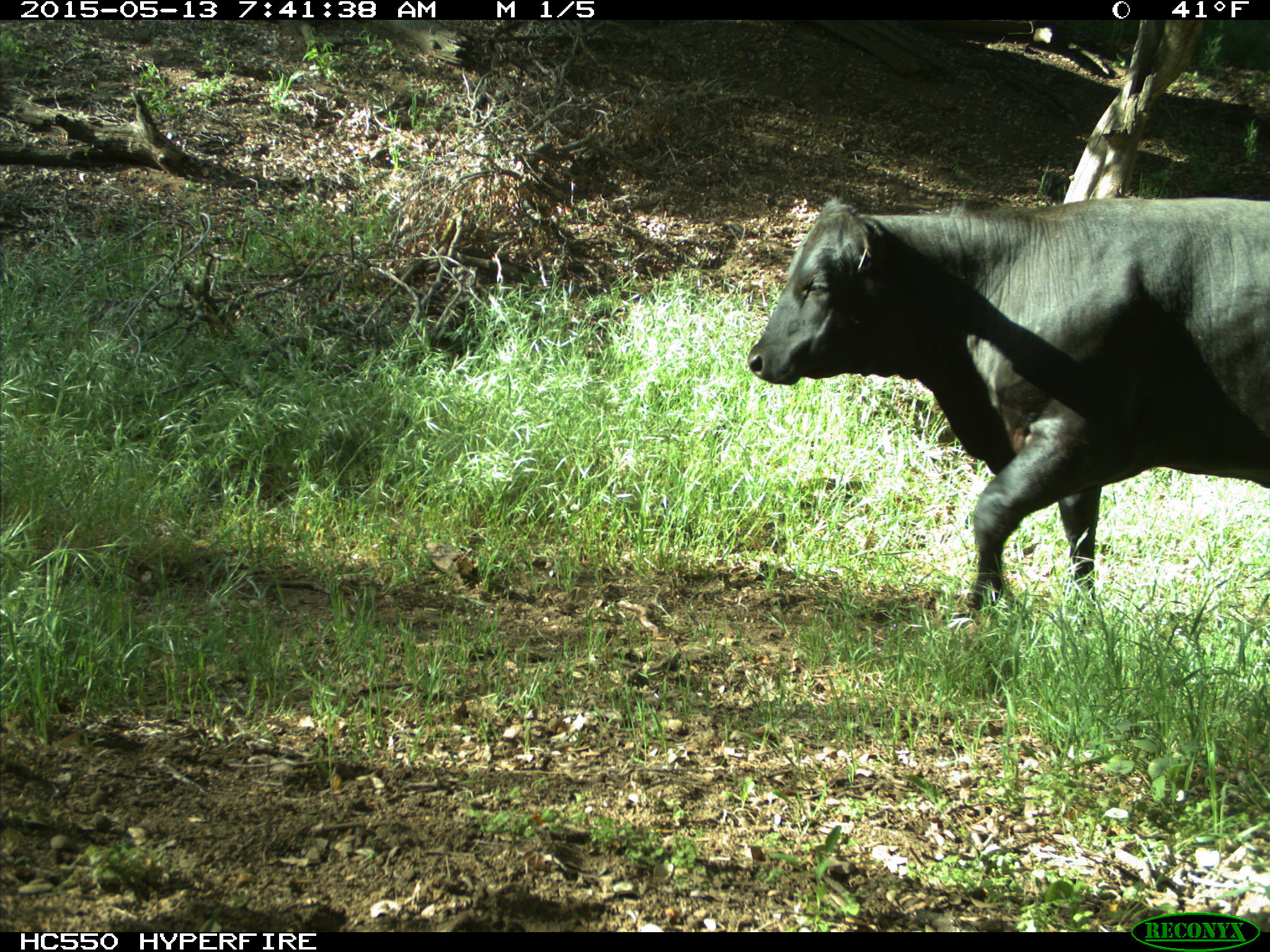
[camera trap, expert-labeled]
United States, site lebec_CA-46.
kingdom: Animalia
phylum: Chordata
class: Mammalia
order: Artiodactyla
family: Bovidae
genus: Bos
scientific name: Bos taurus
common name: domestic cow